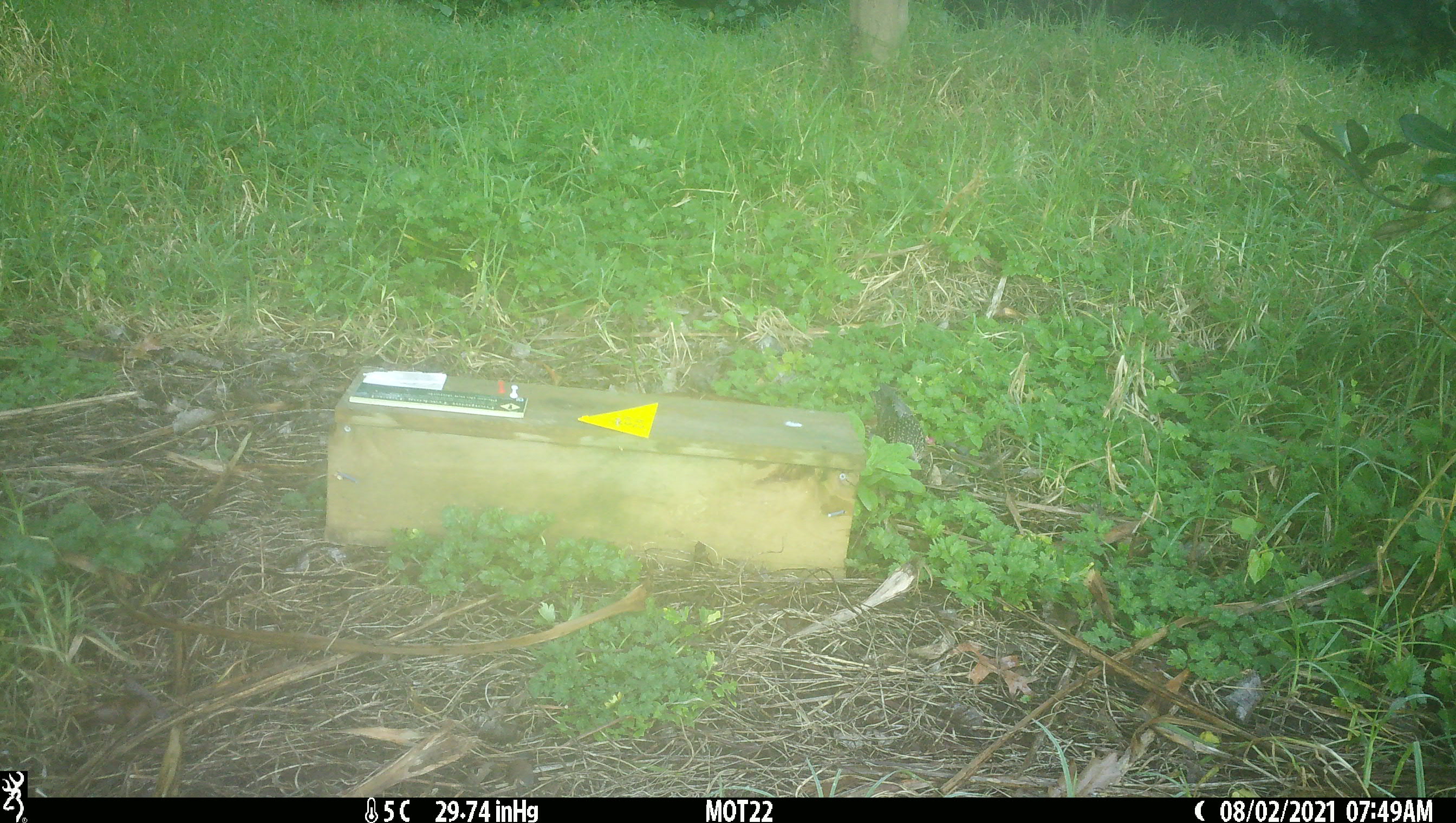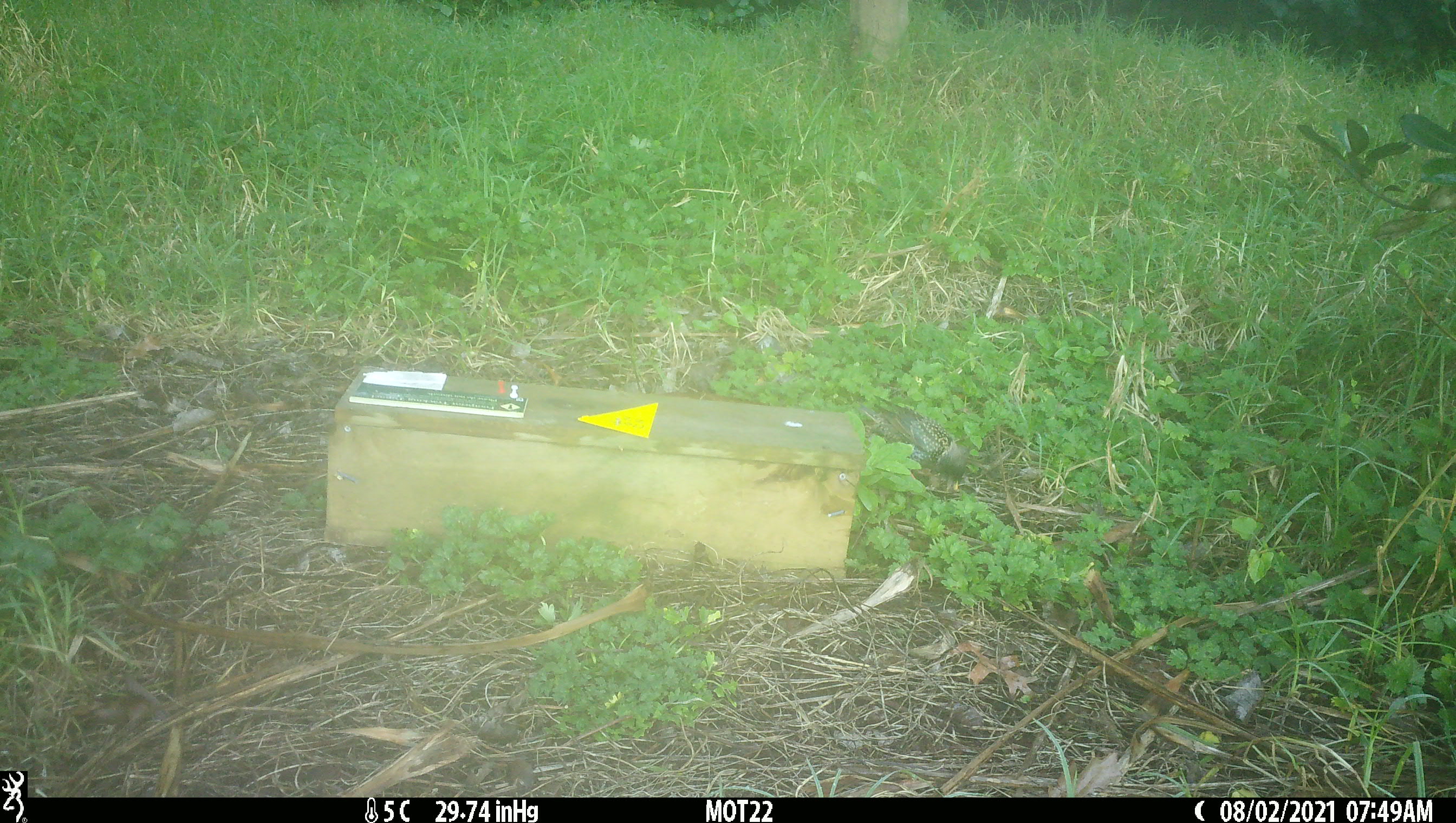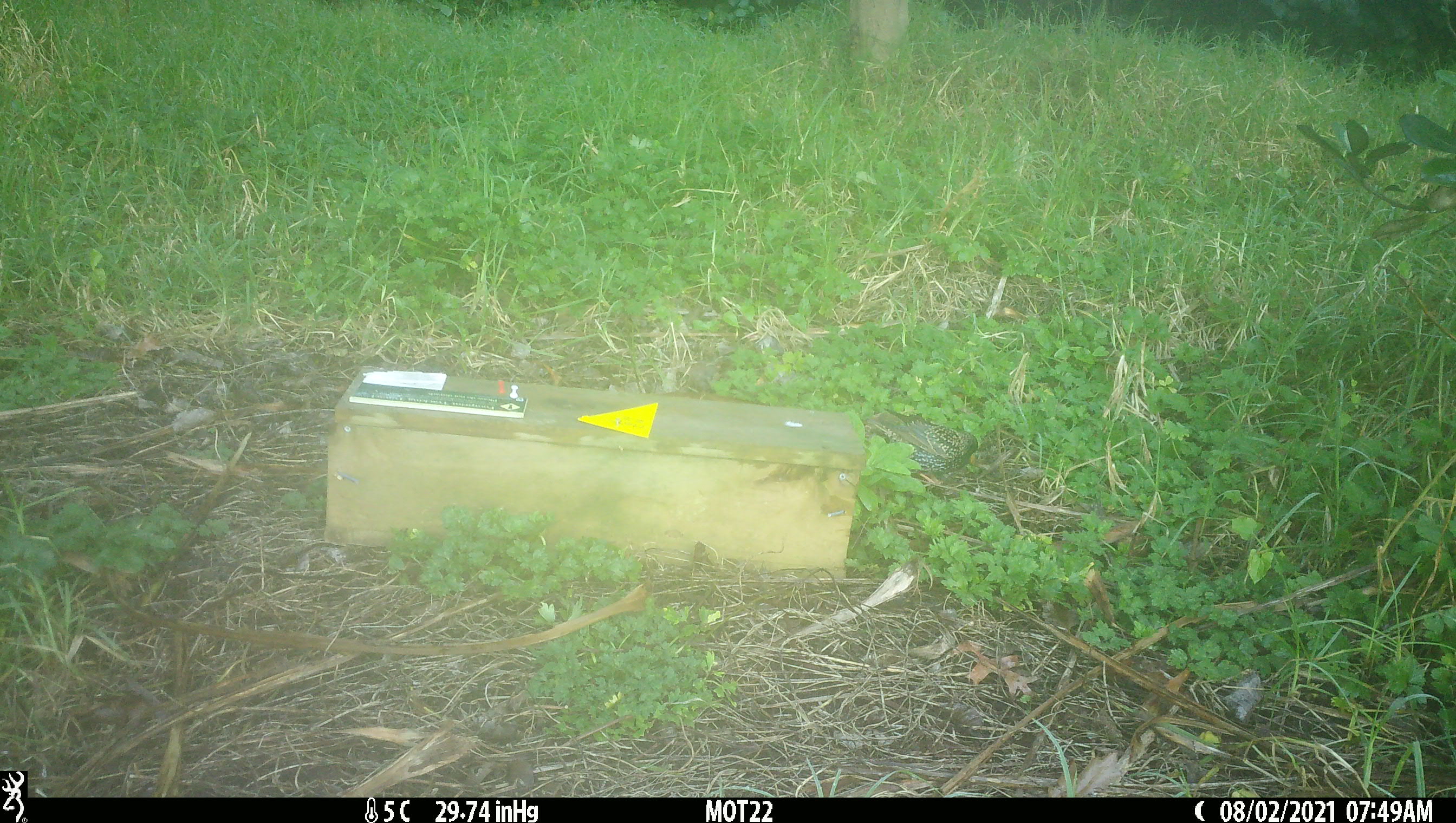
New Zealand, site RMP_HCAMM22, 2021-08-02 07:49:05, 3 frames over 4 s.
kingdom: Animalia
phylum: Chordata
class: Aves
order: Passeriformes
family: Sturnidae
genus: Sturnus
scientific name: Sturnus vulgaris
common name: european starling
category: starling